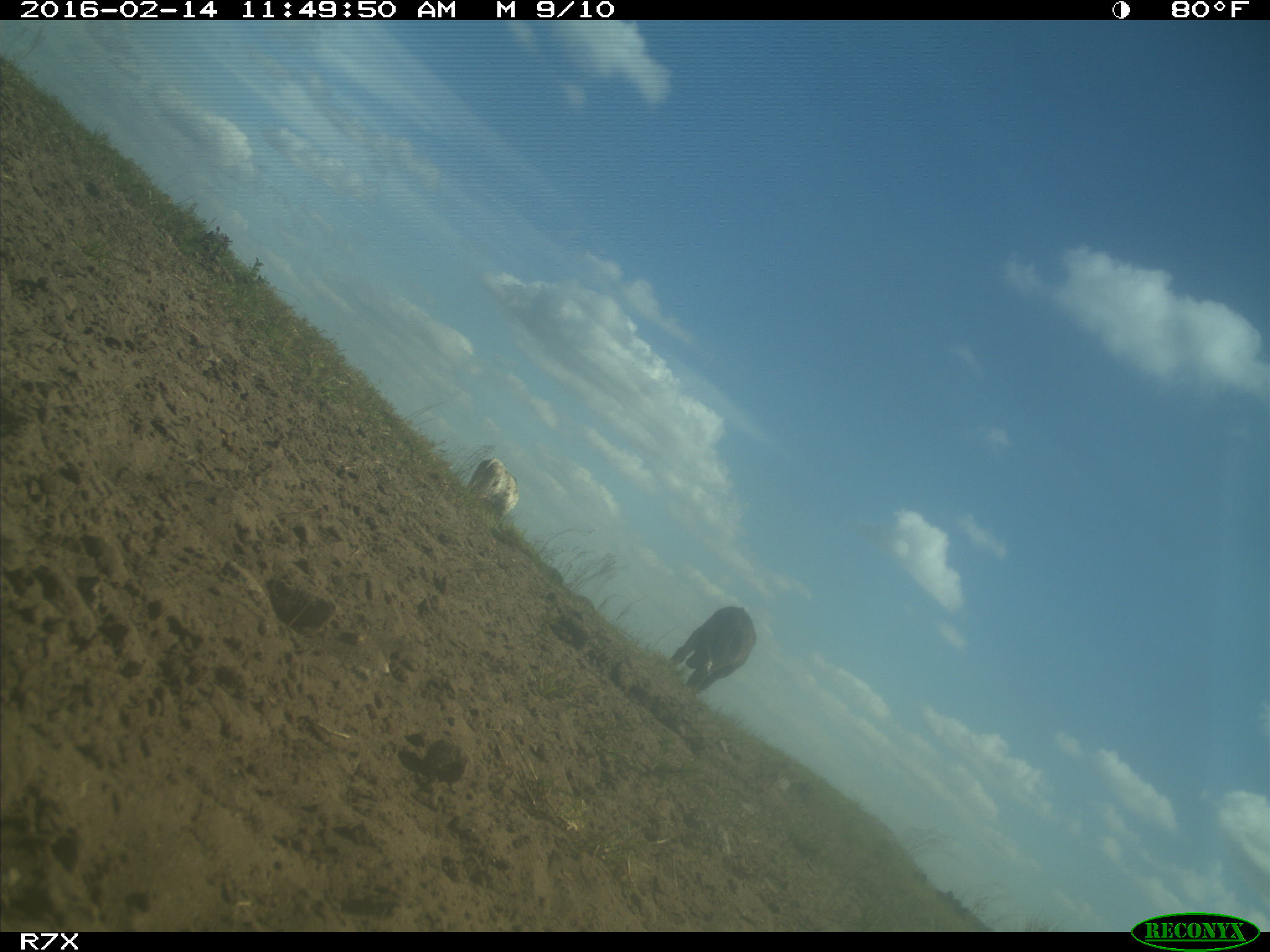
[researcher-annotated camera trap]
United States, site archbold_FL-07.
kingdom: Animalia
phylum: Chordata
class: Mammalia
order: Artiodactyla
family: Bovidae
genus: Bos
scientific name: Bos taurus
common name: domestic cow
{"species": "Bos taurus (domestic cow)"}